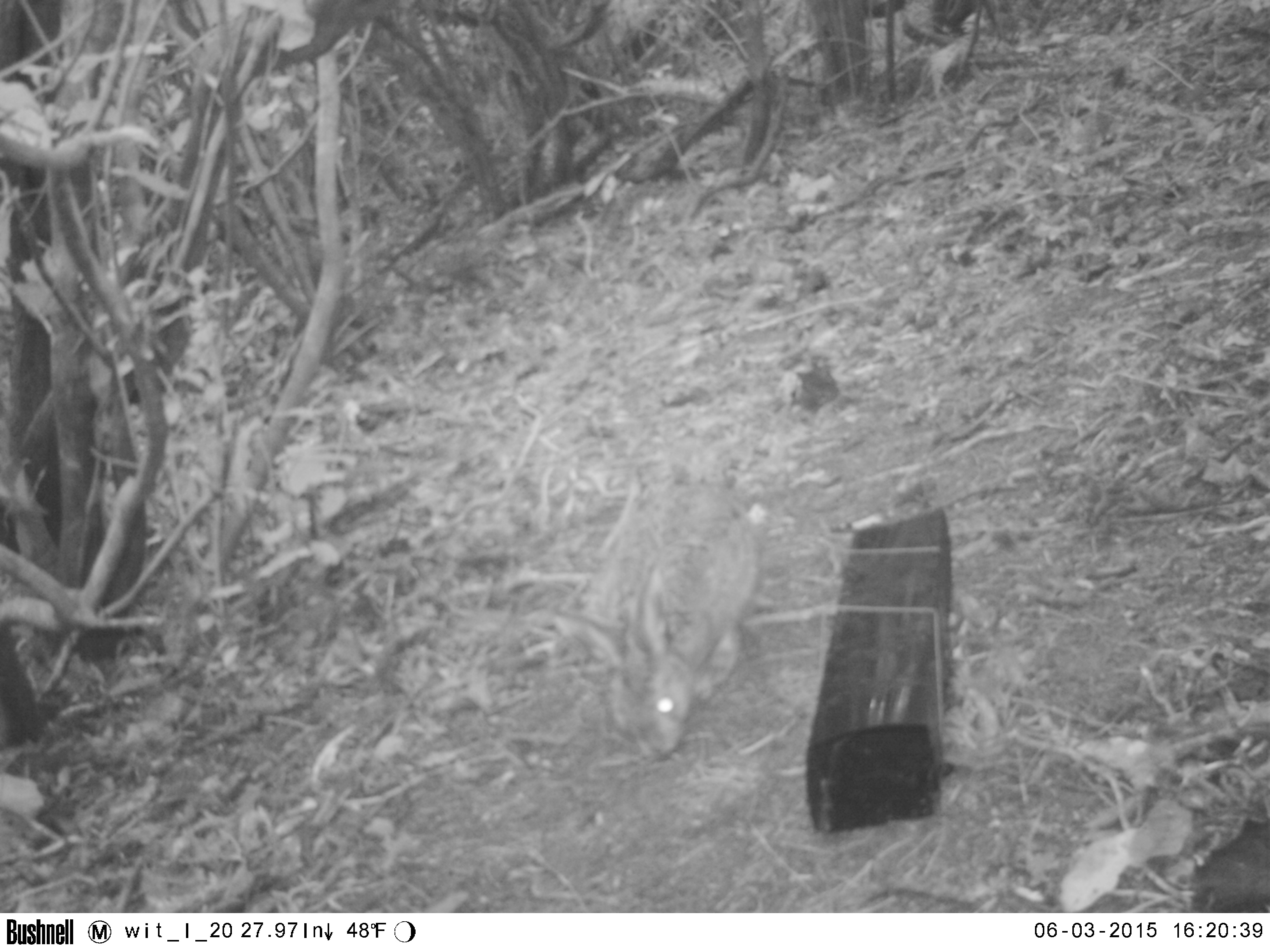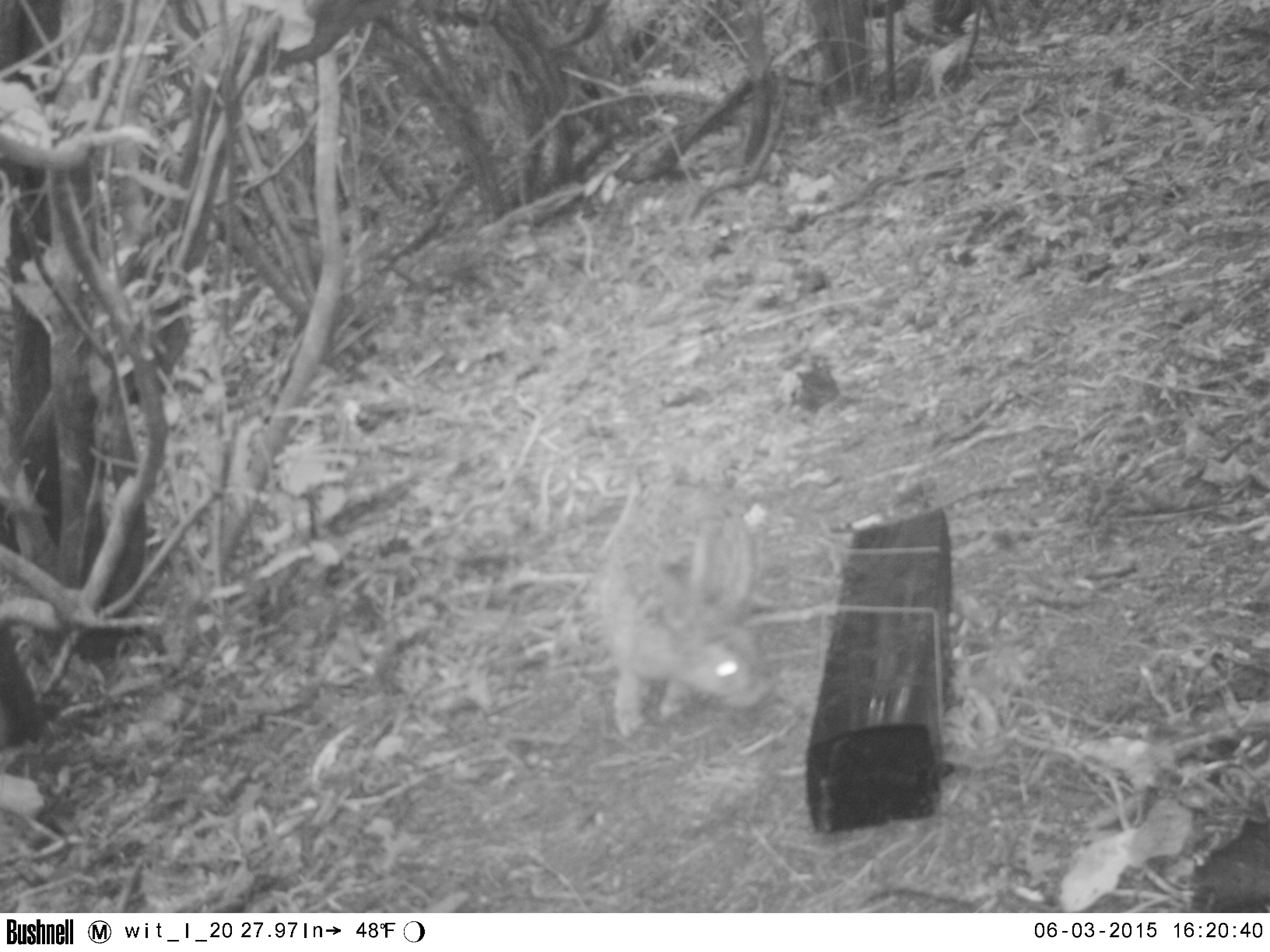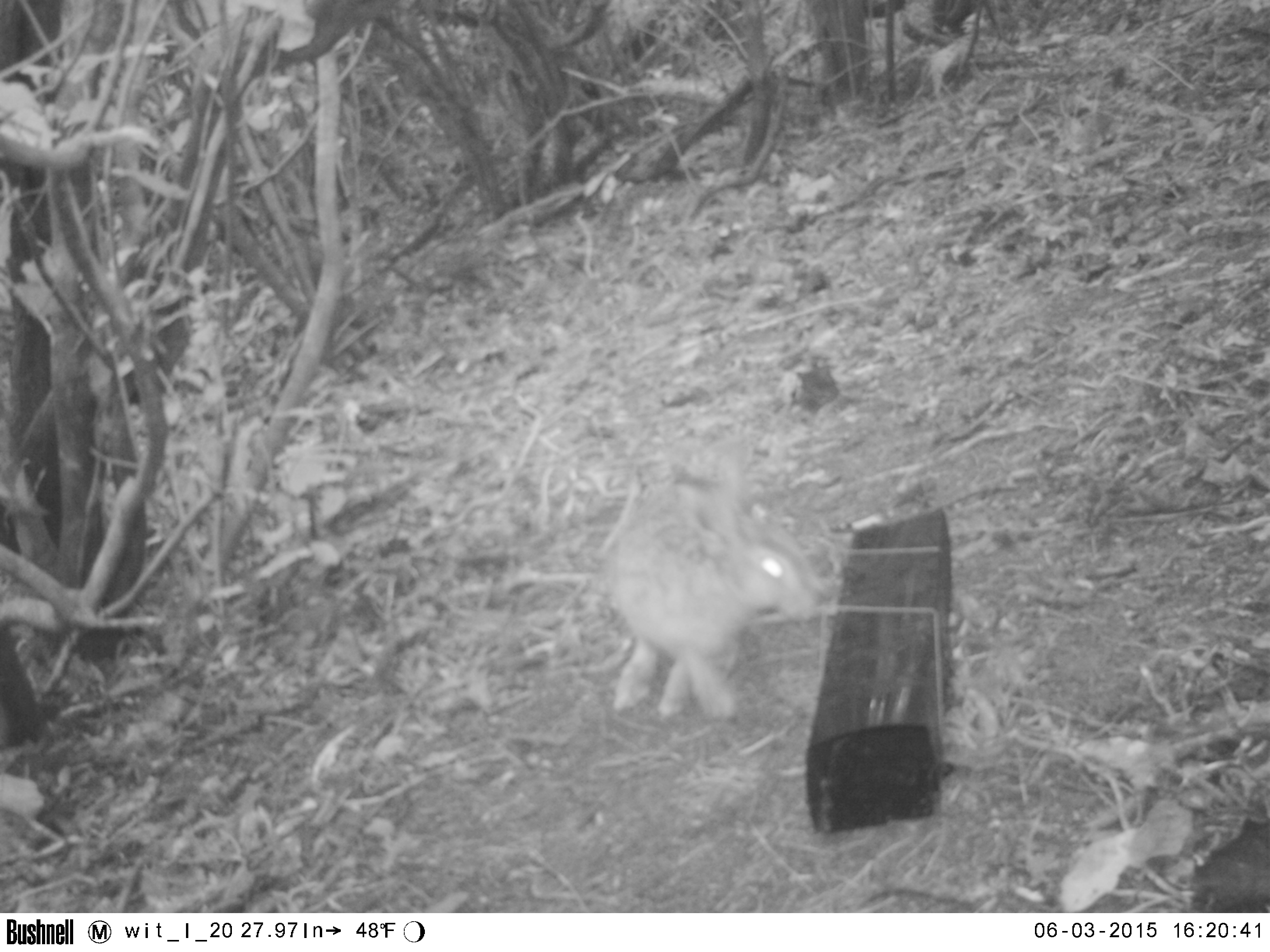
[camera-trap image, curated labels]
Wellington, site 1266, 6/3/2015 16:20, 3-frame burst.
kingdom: Animalia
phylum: Chordata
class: Mammalia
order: Lagomorpha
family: Leporidae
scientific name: Leporidae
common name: rabbit